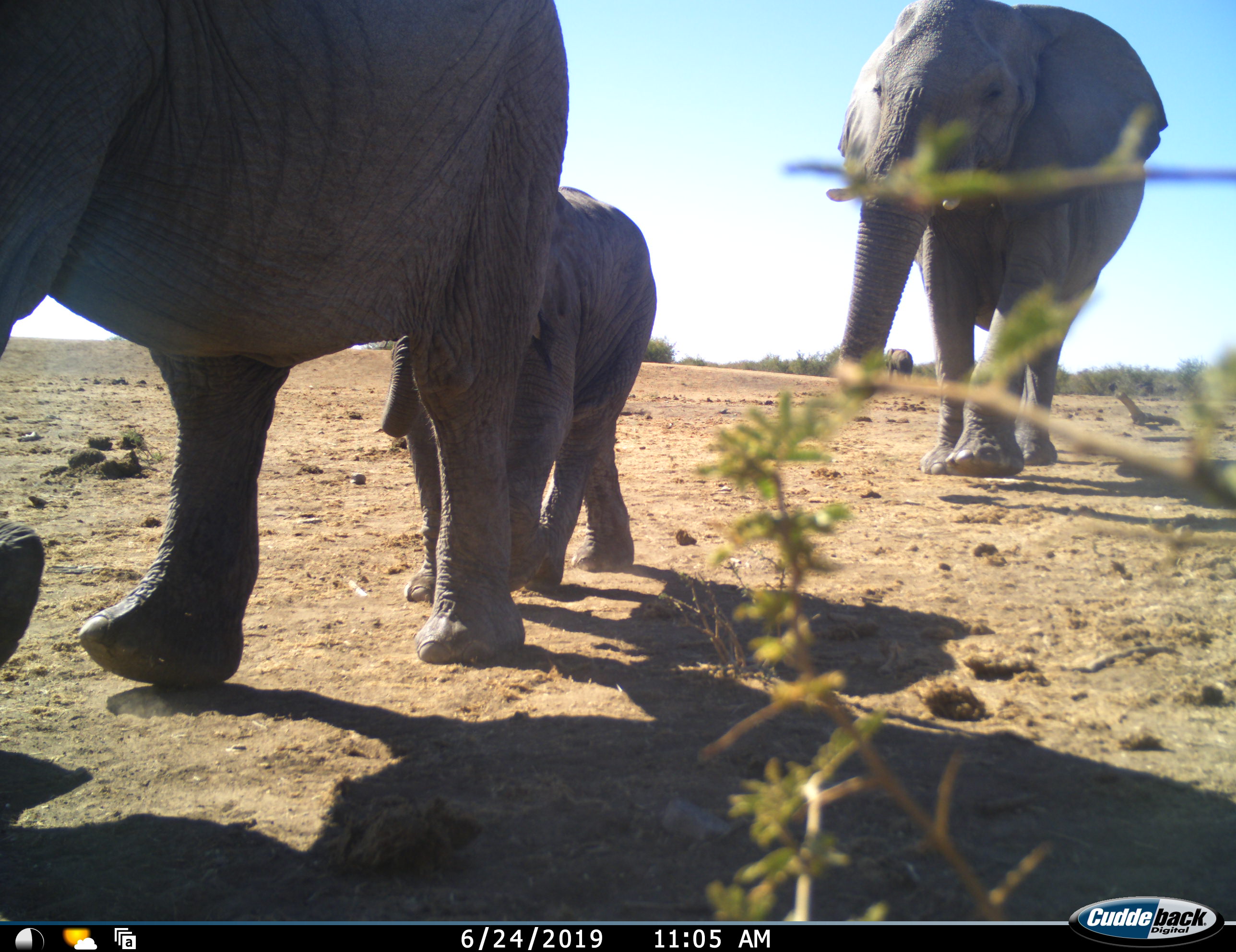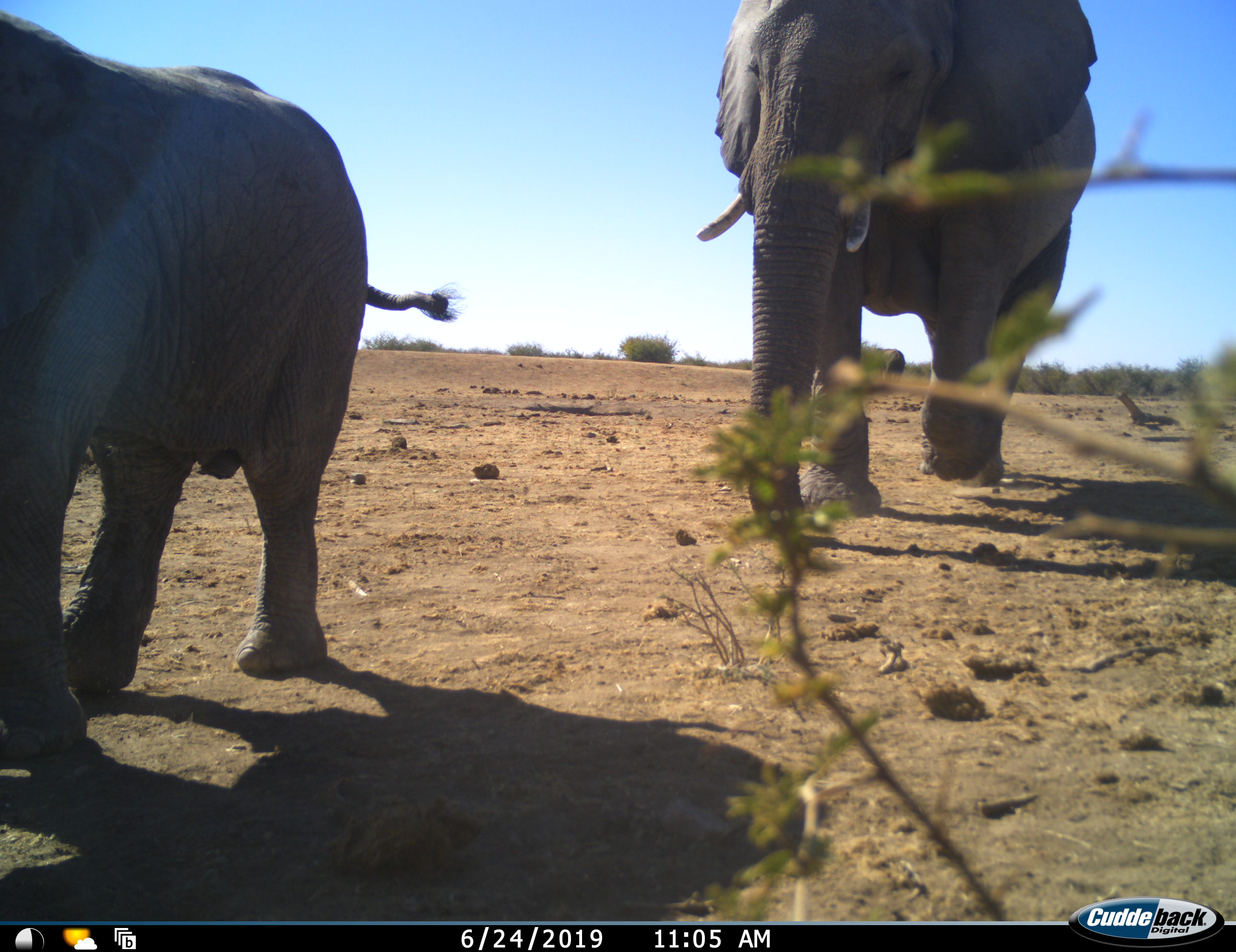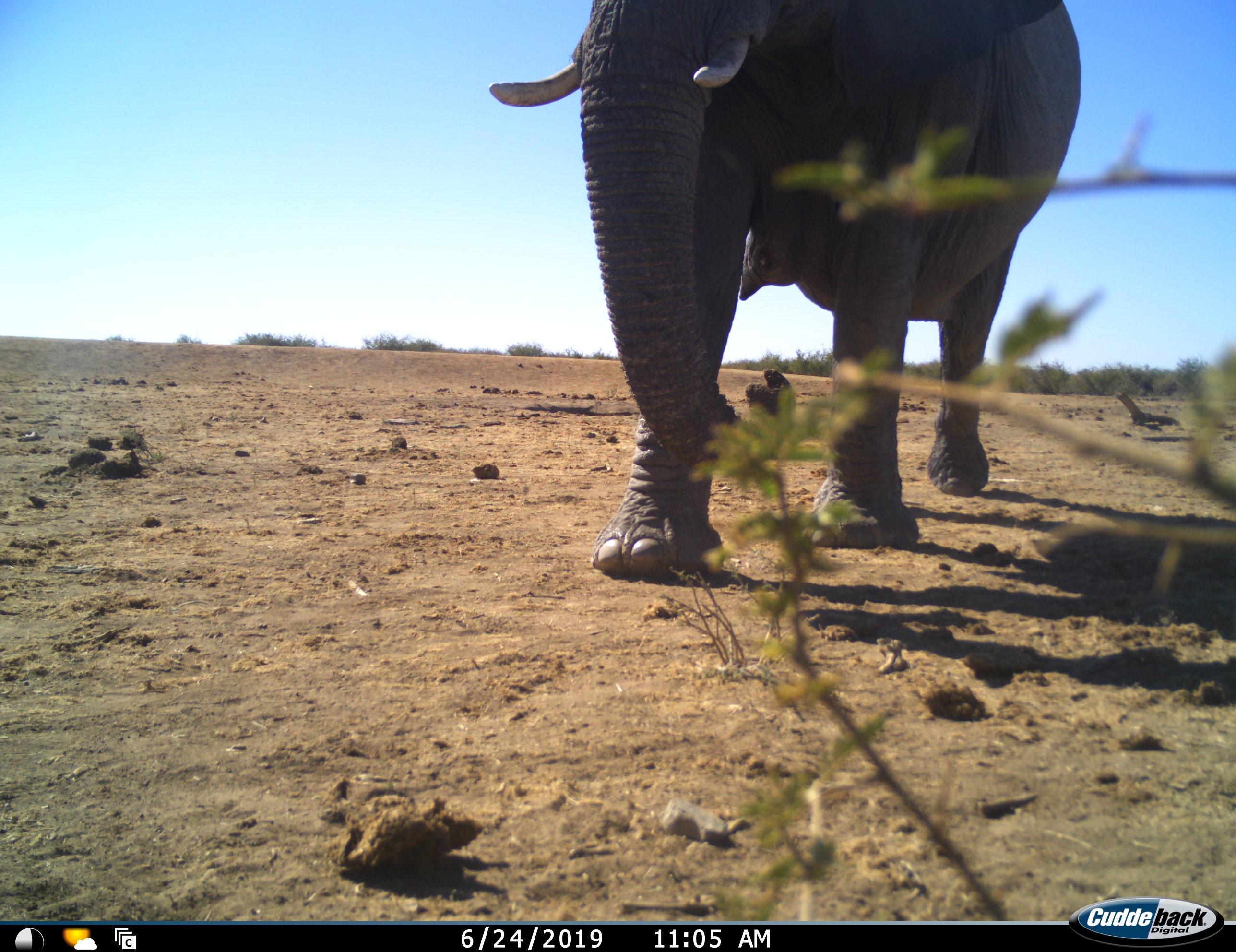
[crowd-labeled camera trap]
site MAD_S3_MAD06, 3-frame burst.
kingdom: Animalia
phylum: Chordata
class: Mammalia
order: Proboscidea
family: Elephantidae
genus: Loxodonta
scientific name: Loxodonta africana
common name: african bush elephant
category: elephant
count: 3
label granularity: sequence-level